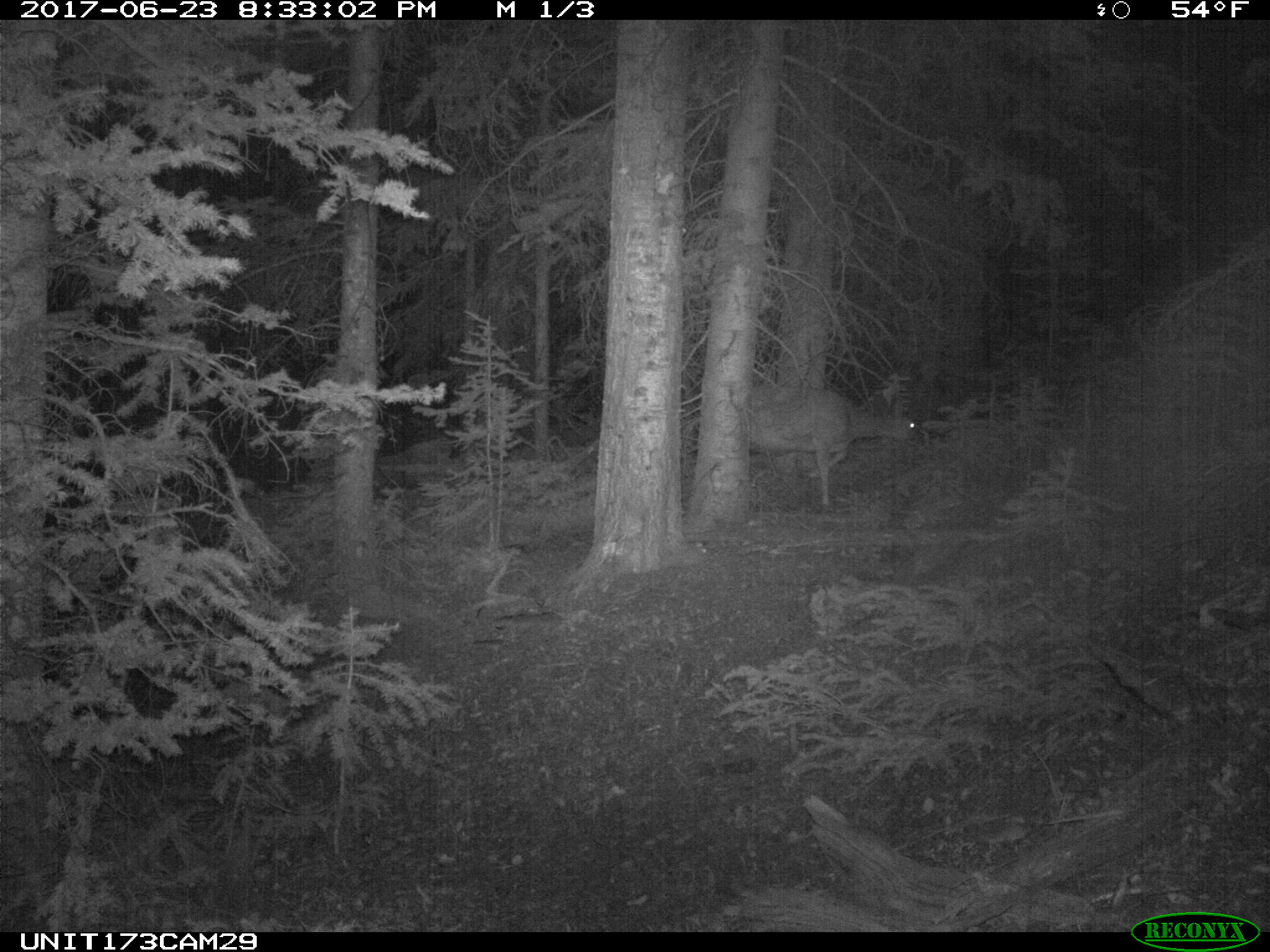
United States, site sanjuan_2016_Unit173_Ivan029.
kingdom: Animalia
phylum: Chordata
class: Mammalia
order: Artiodactyla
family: Cervidae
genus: Odocoileus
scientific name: Odocoileus hemionus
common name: mule deer